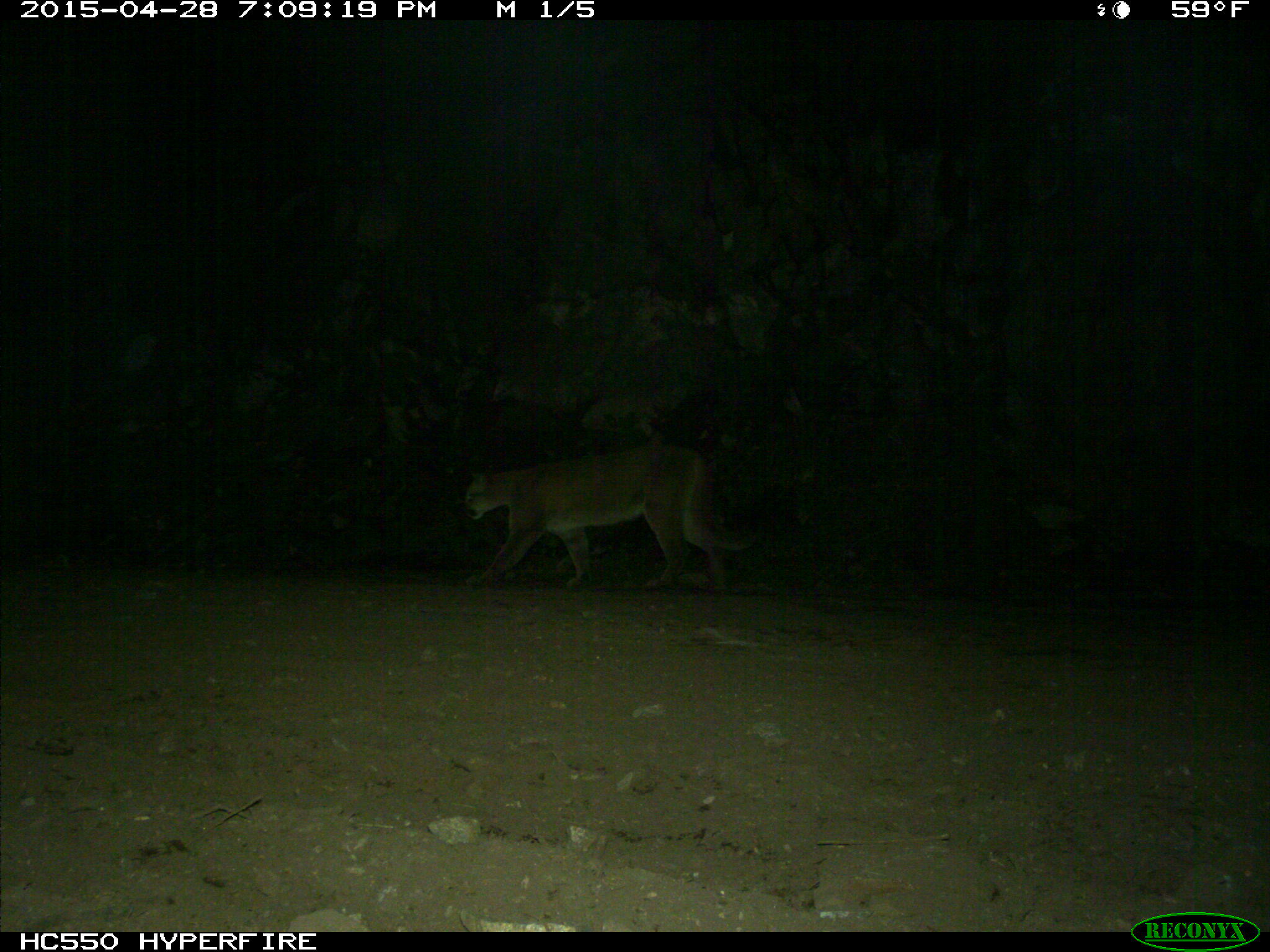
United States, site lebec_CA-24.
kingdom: Animalia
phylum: Chordata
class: Mammalia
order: Carnivora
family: Felidae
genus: Puma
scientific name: Puma concolor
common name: mountain lion